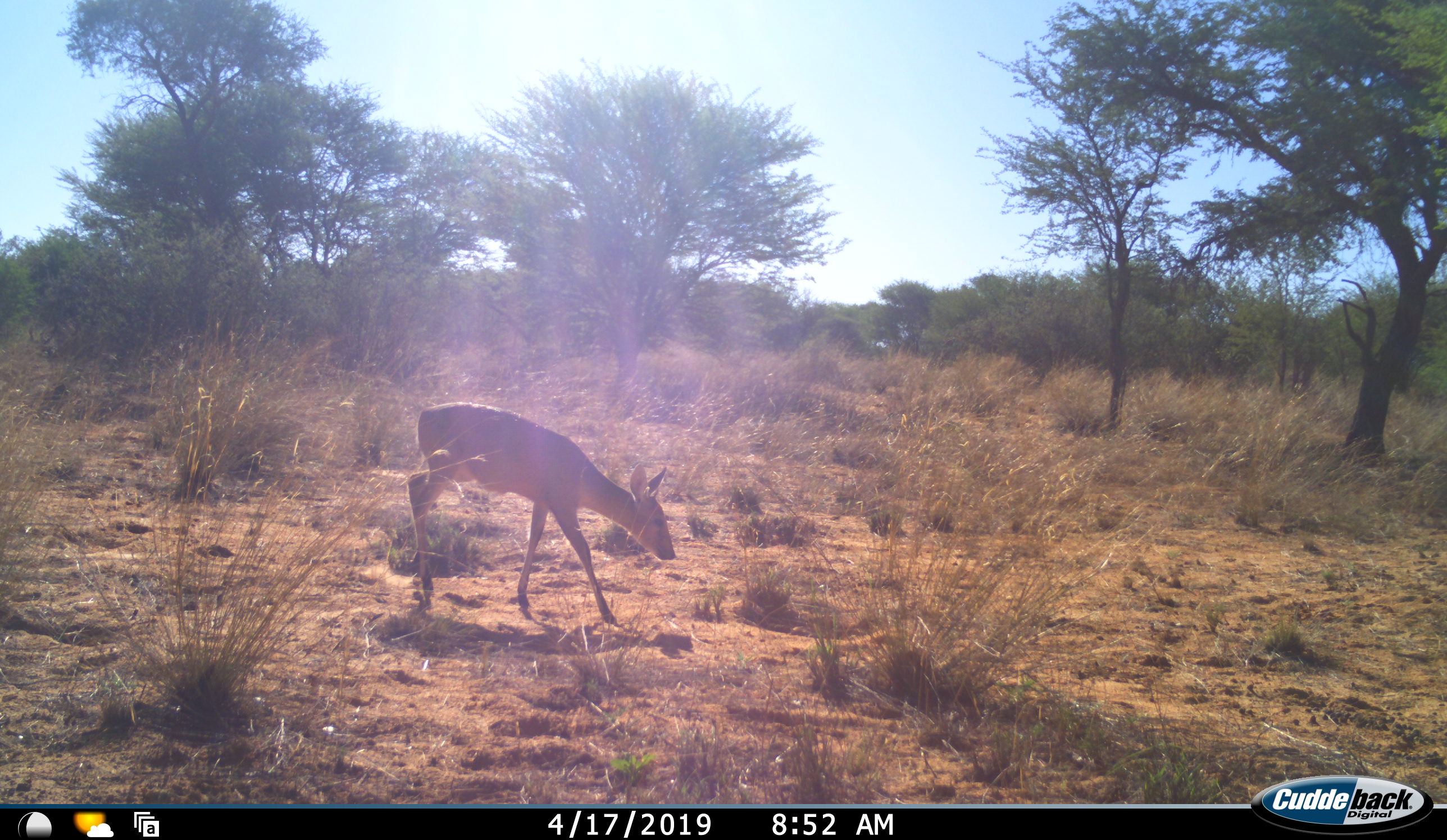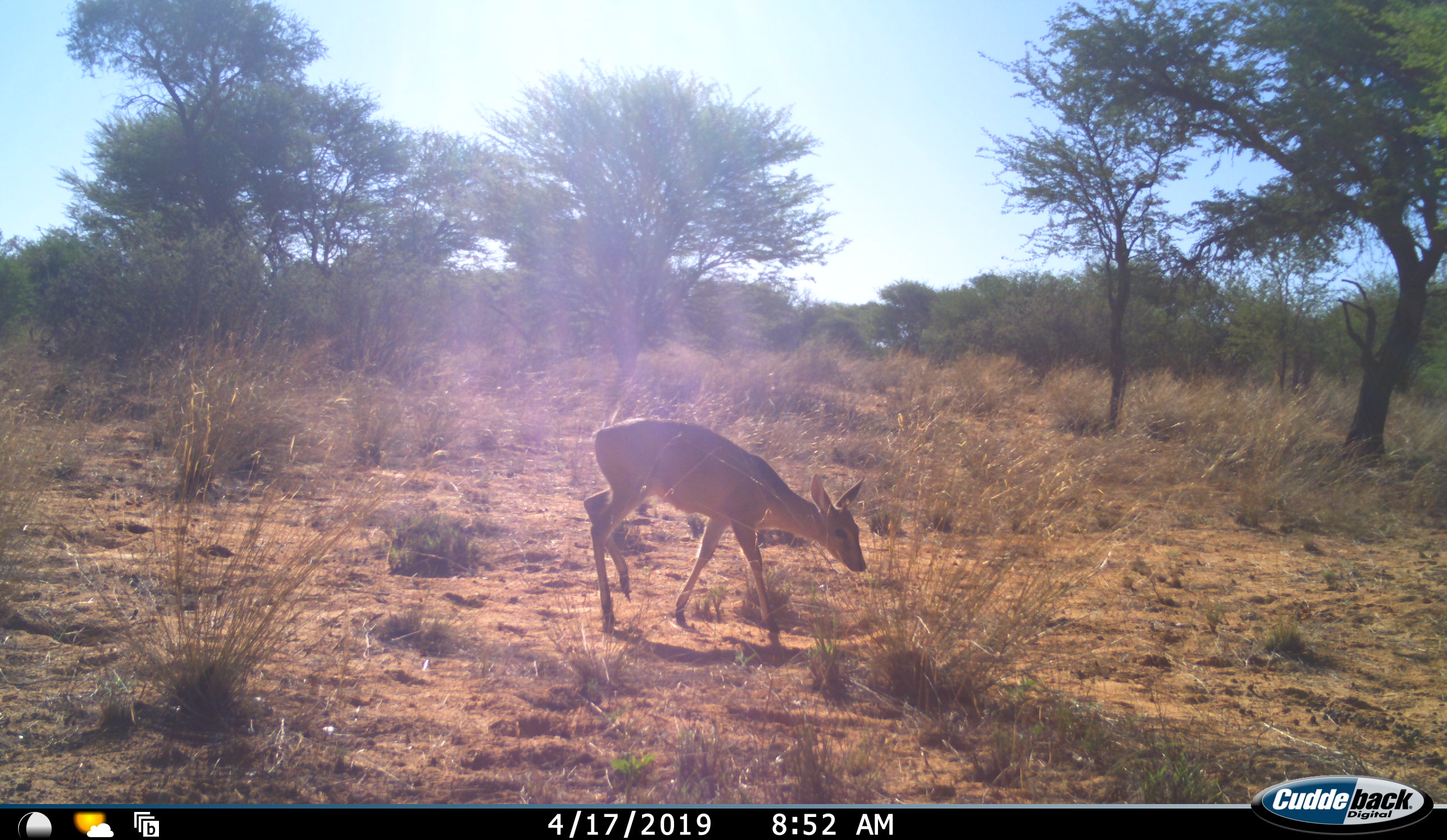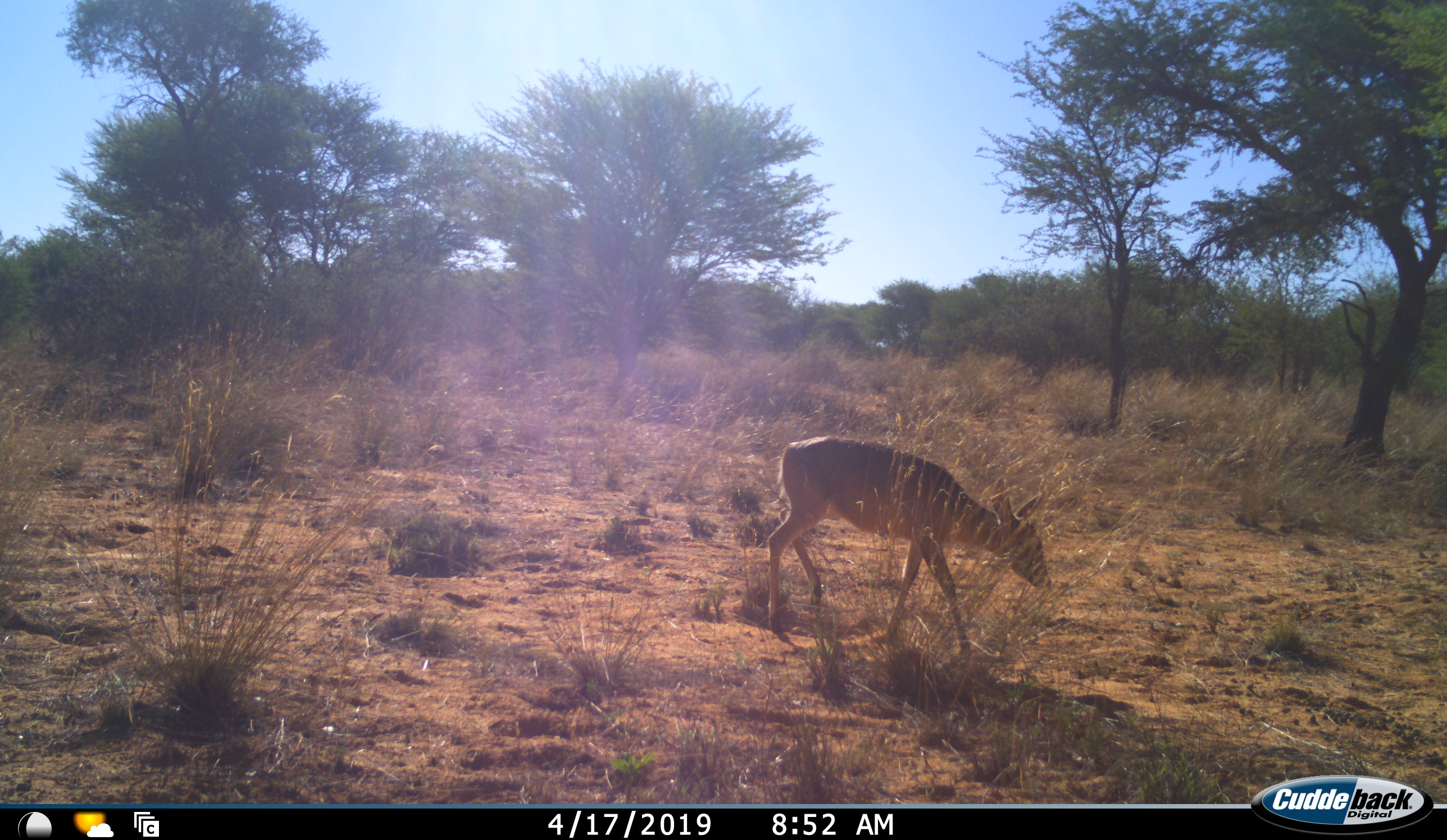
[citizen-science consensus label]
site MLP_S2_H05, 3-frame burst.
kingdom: Animalia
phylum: Chordata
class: Mammalia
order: Artiodactyla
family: Bovidae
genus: Sylvicapra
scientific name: Sylvicapra grimmia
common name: common duiker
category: duikercommongrey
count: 1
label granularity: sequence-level